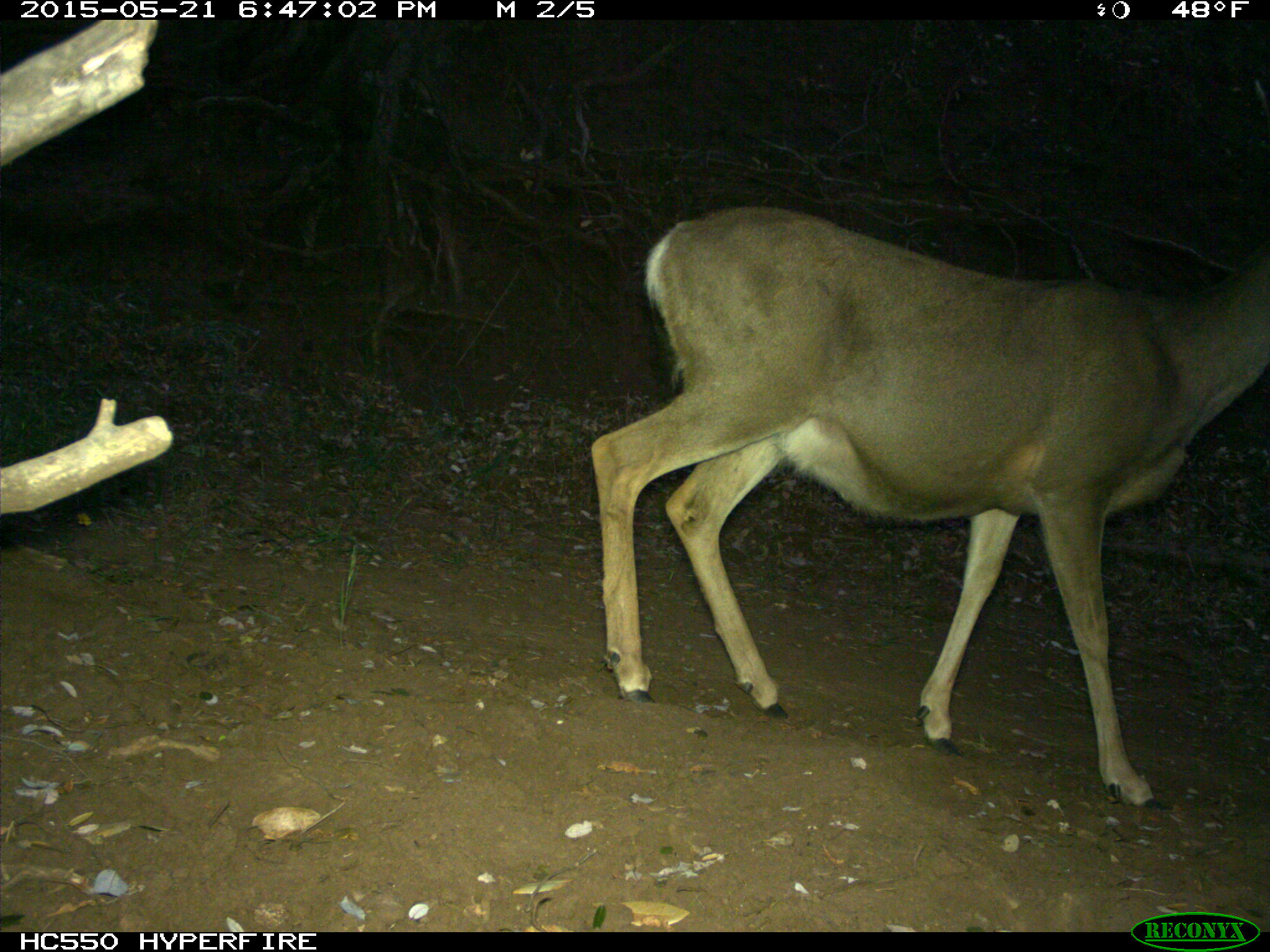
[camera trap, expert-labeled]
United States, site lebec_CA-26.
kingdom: Animalia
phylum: Chordata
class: Mammalia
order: Artiodactyla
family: Cervidae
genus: Odocoileus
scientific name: Odocoileus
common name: deer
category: unidentified deer